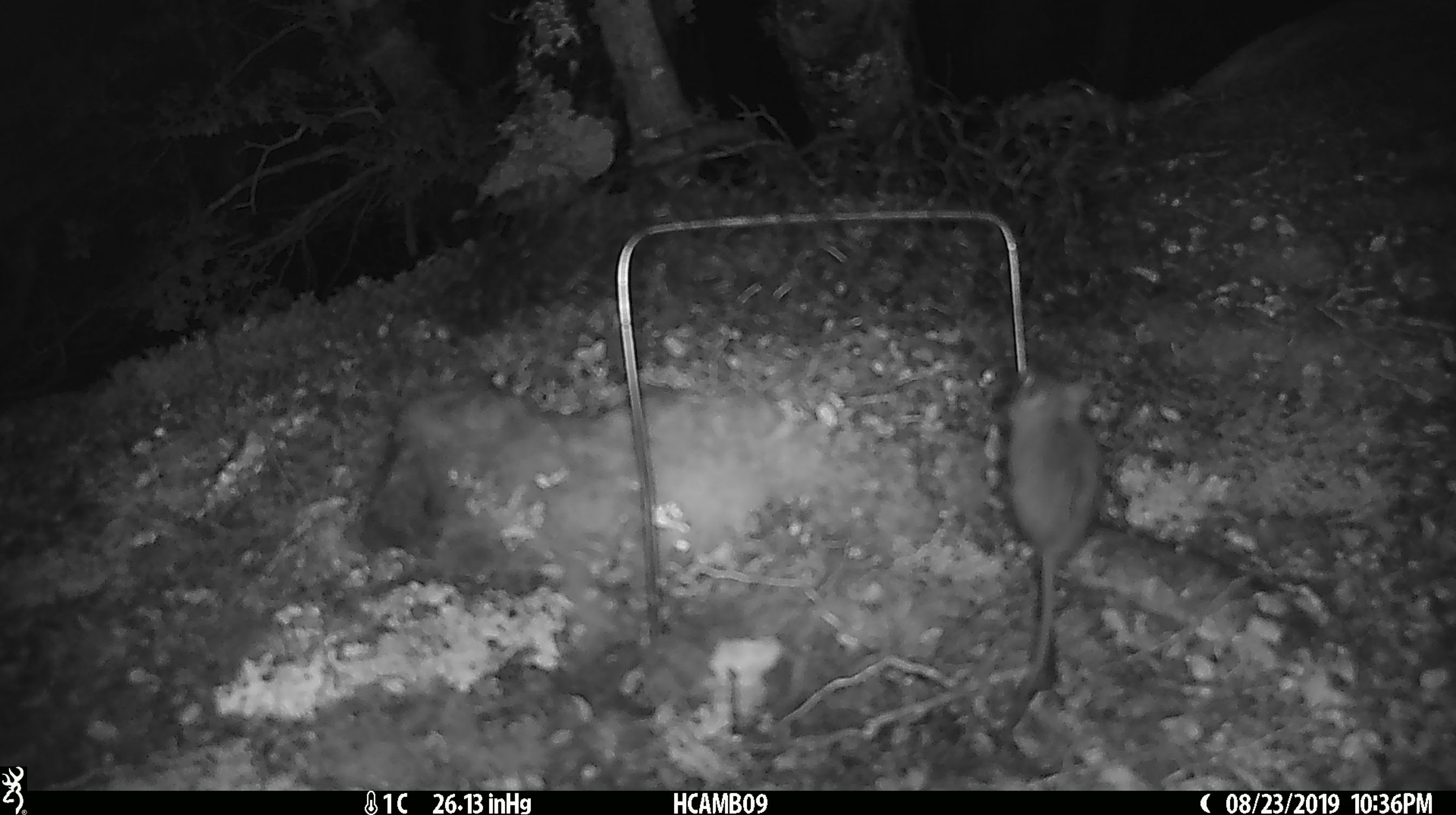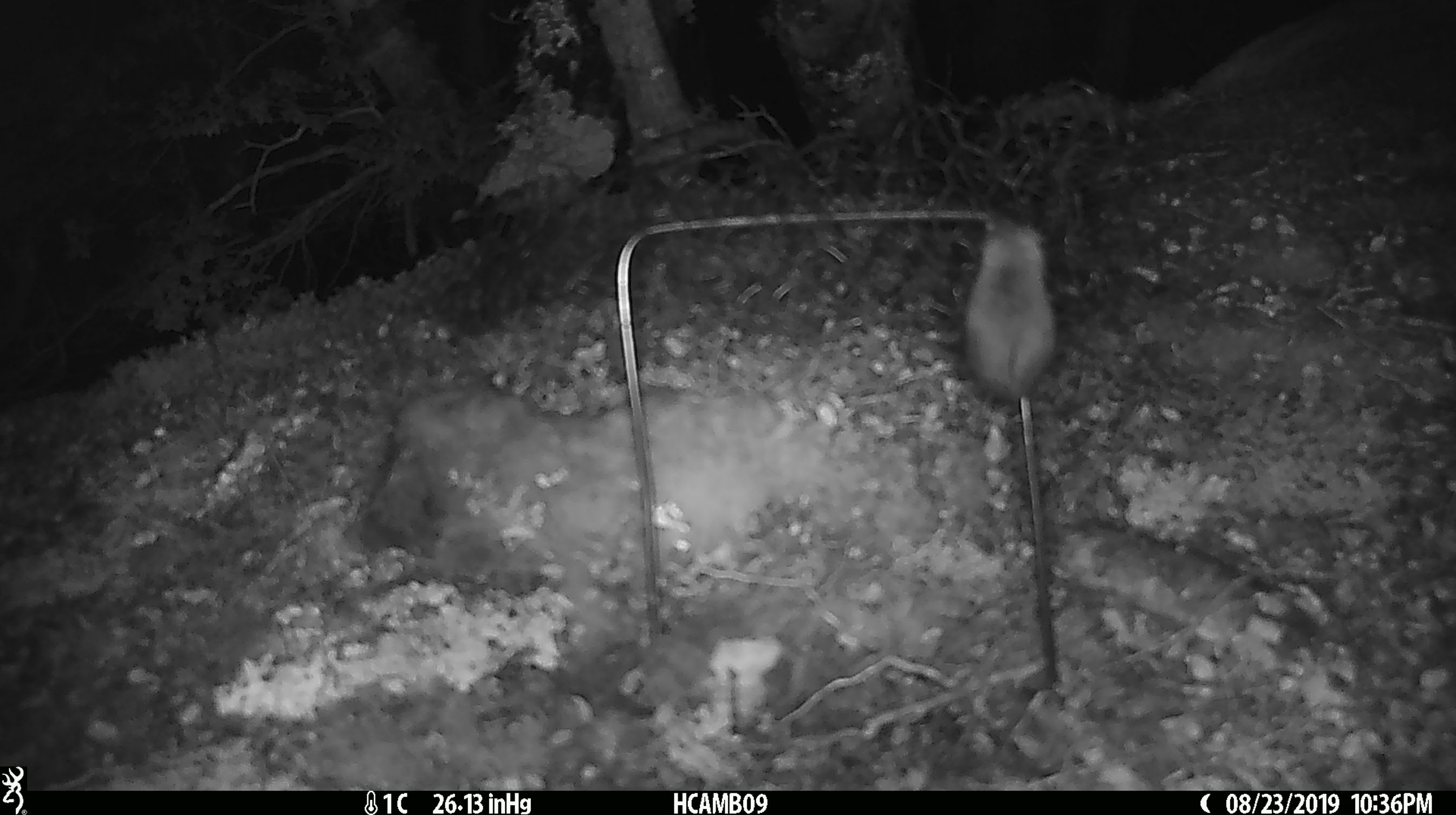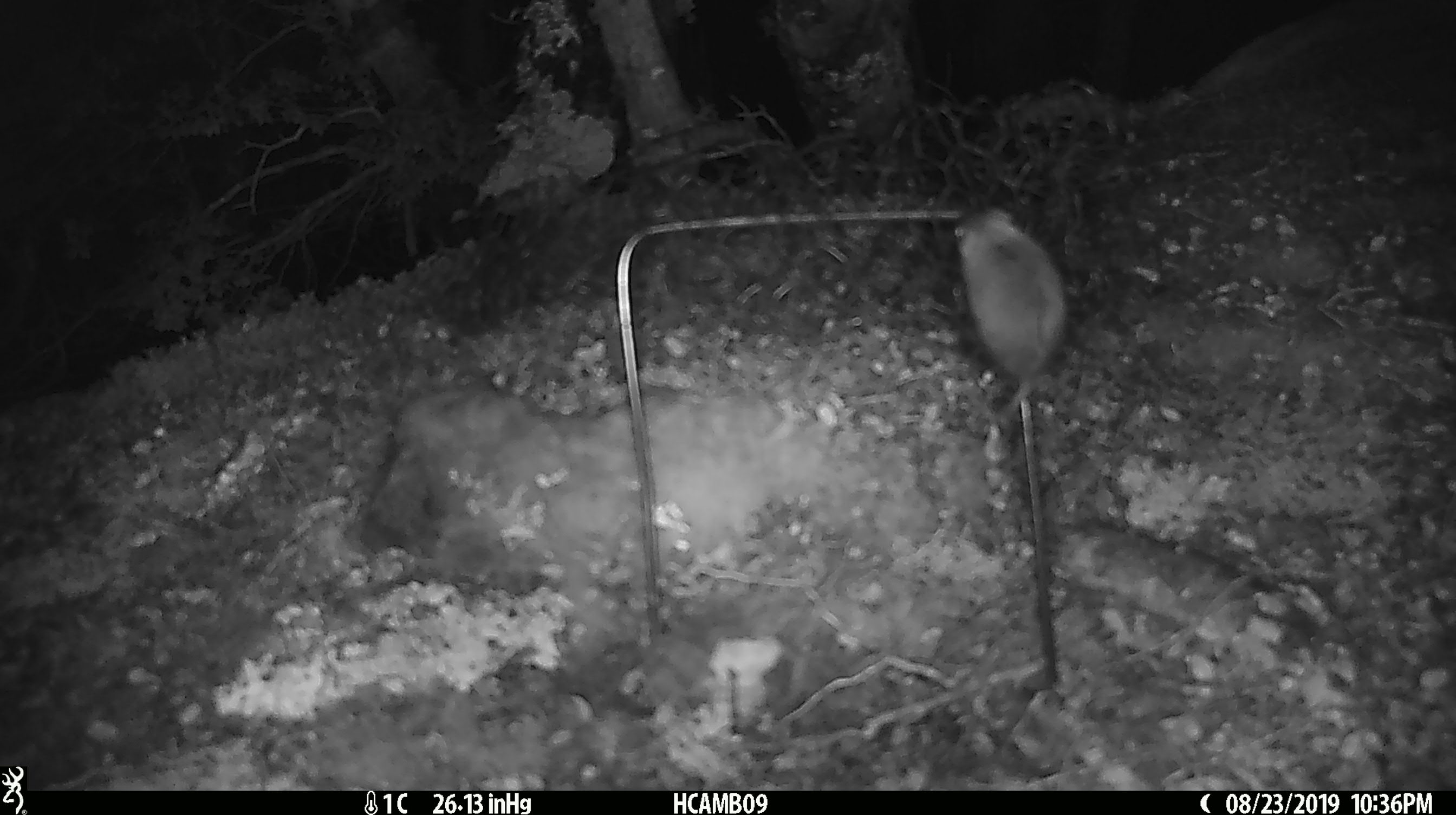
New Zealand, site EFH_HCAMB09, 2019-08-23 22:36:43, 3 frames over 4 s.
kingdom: Animalia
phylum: Chordata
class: Mammalia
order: Rodentia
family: Muridae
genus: Mus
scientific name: Mus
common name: mouse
Mouse (Mus).